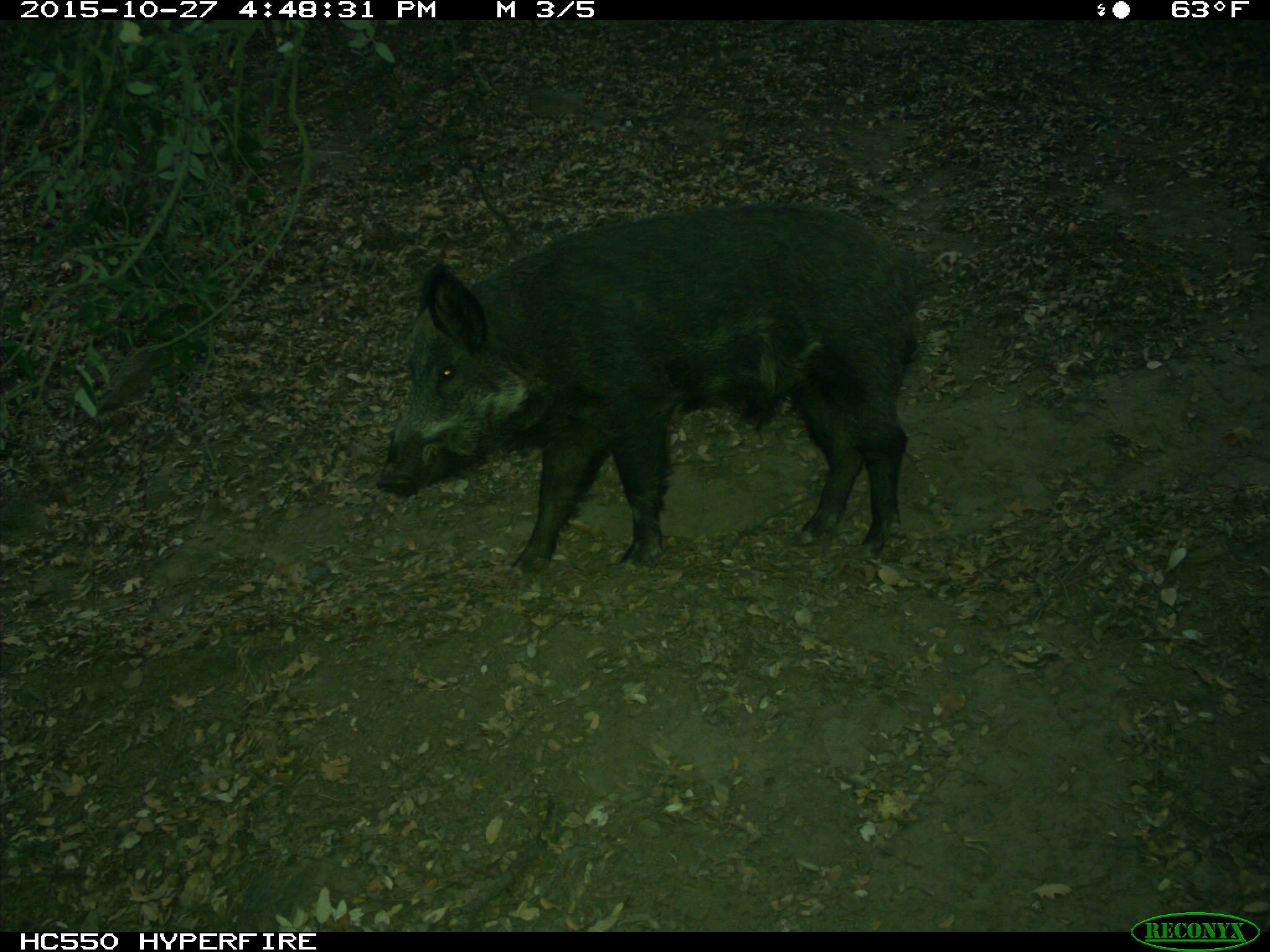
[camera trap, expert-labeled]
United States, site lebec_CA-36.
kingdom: Animalia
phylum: Chordata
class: Mammalia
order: Artiodactyla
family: Suidae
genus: Sus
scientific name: Sus scrofa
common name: wild boar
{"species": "Sus scrofa (wild boar)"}